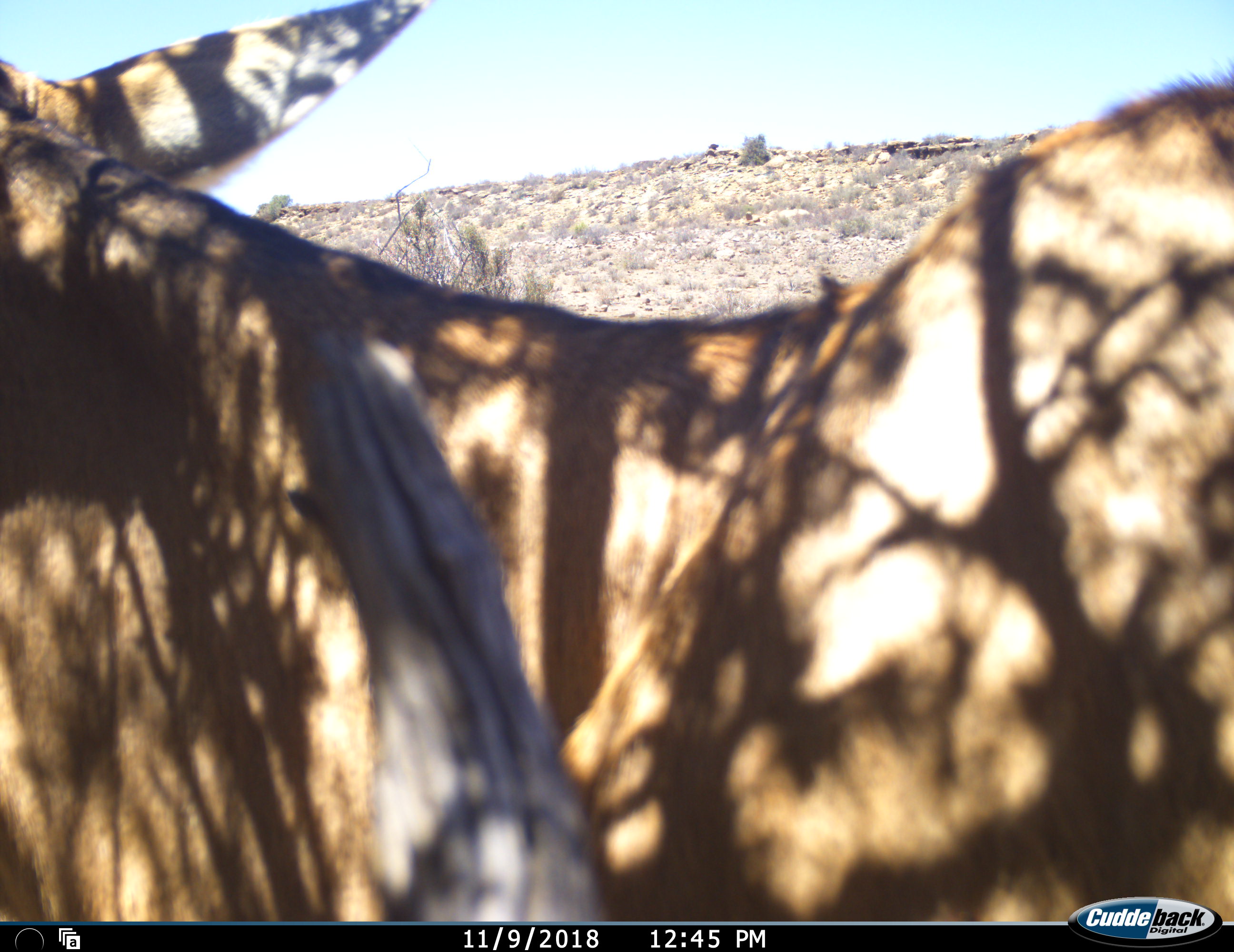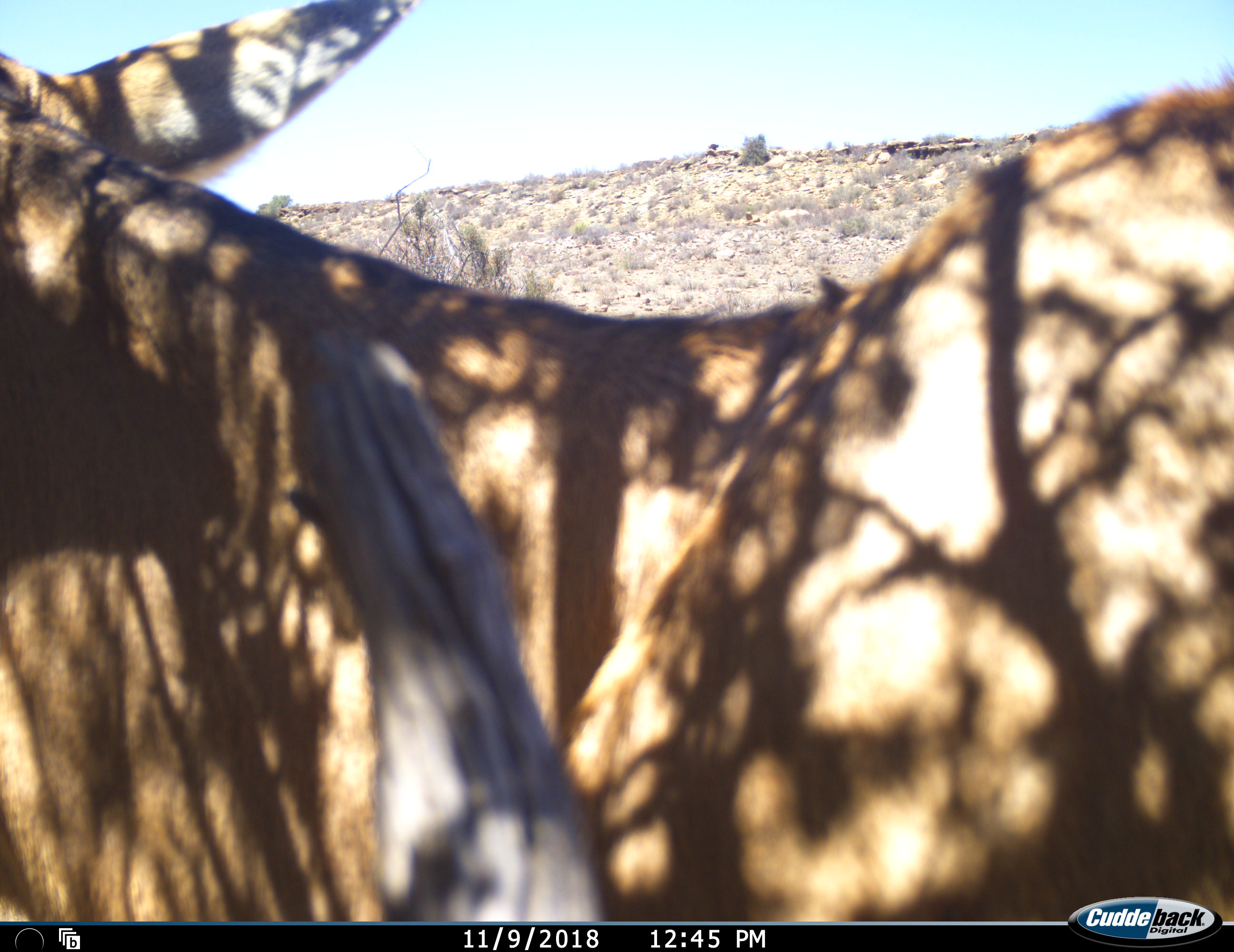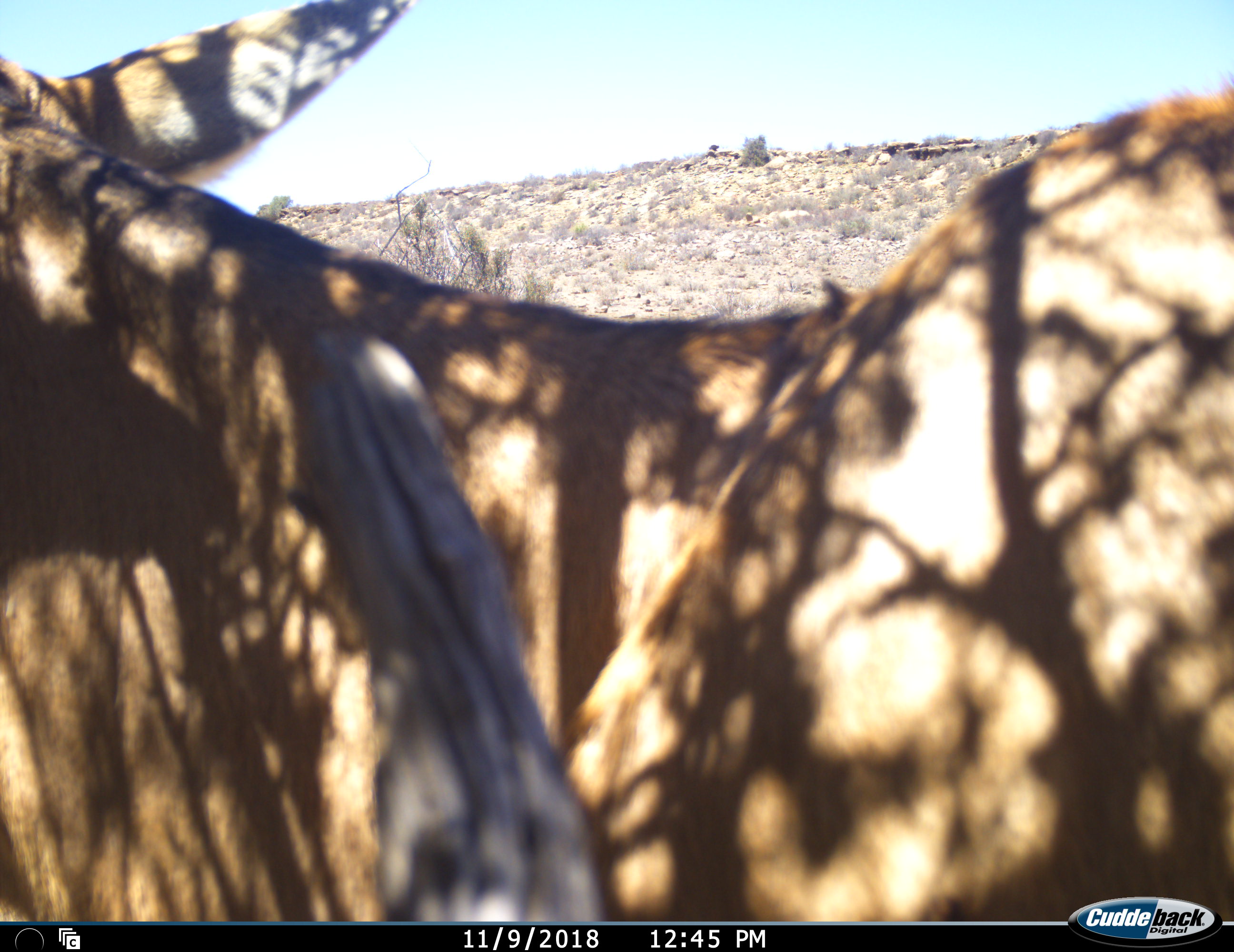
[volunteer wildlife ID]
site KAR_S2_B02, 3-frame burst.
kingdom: Animalia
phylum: Chordata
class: Mammalia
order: Artiodactyla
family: Bovidae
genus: Alcelaphus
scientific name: Alcelaphus buselaphus caama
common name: red hartebeest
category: hartebeestred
Hartebeestred (red hartebeest) (Alcelaphus buselaphus caama), count 1. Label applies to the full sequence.